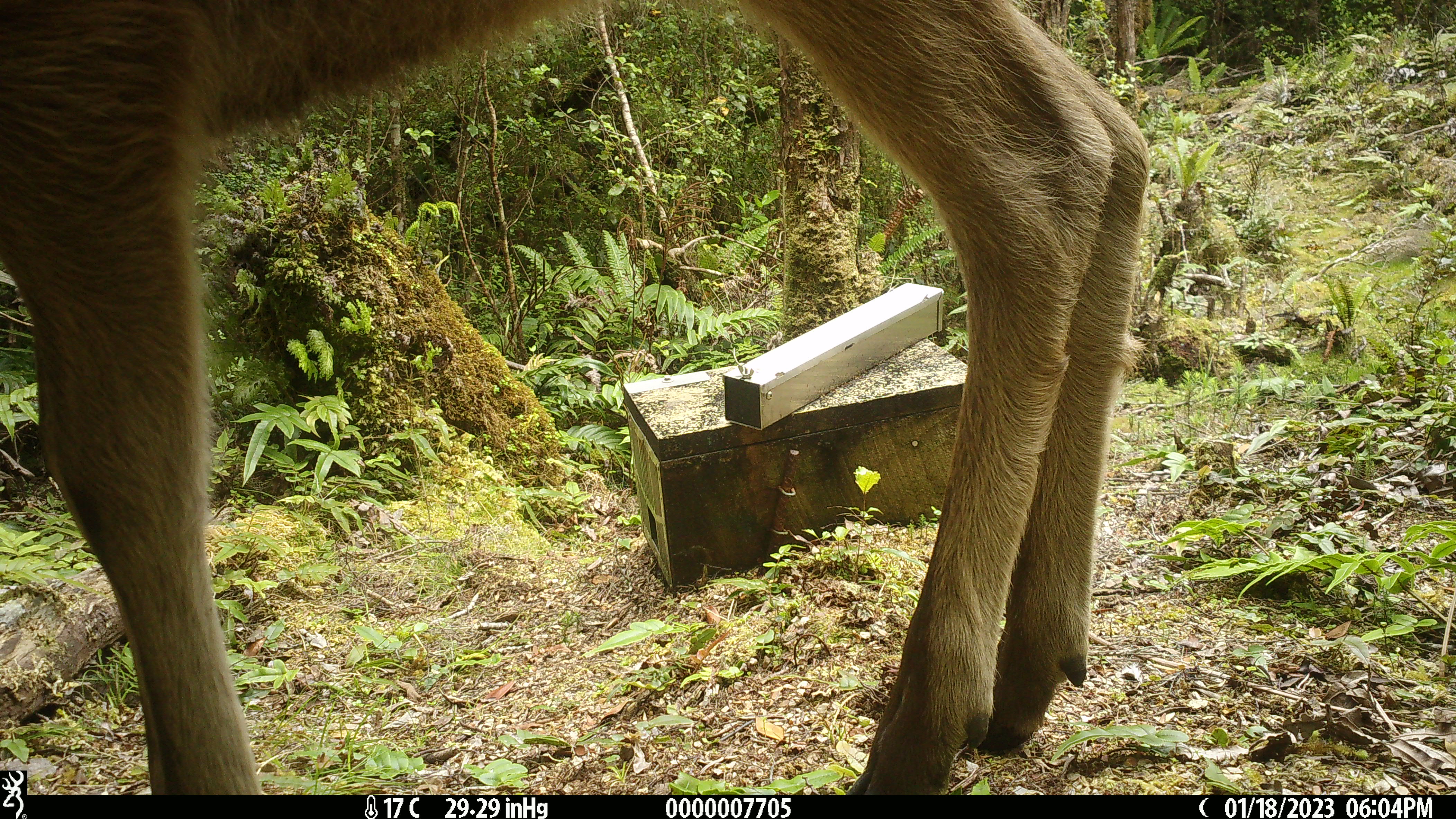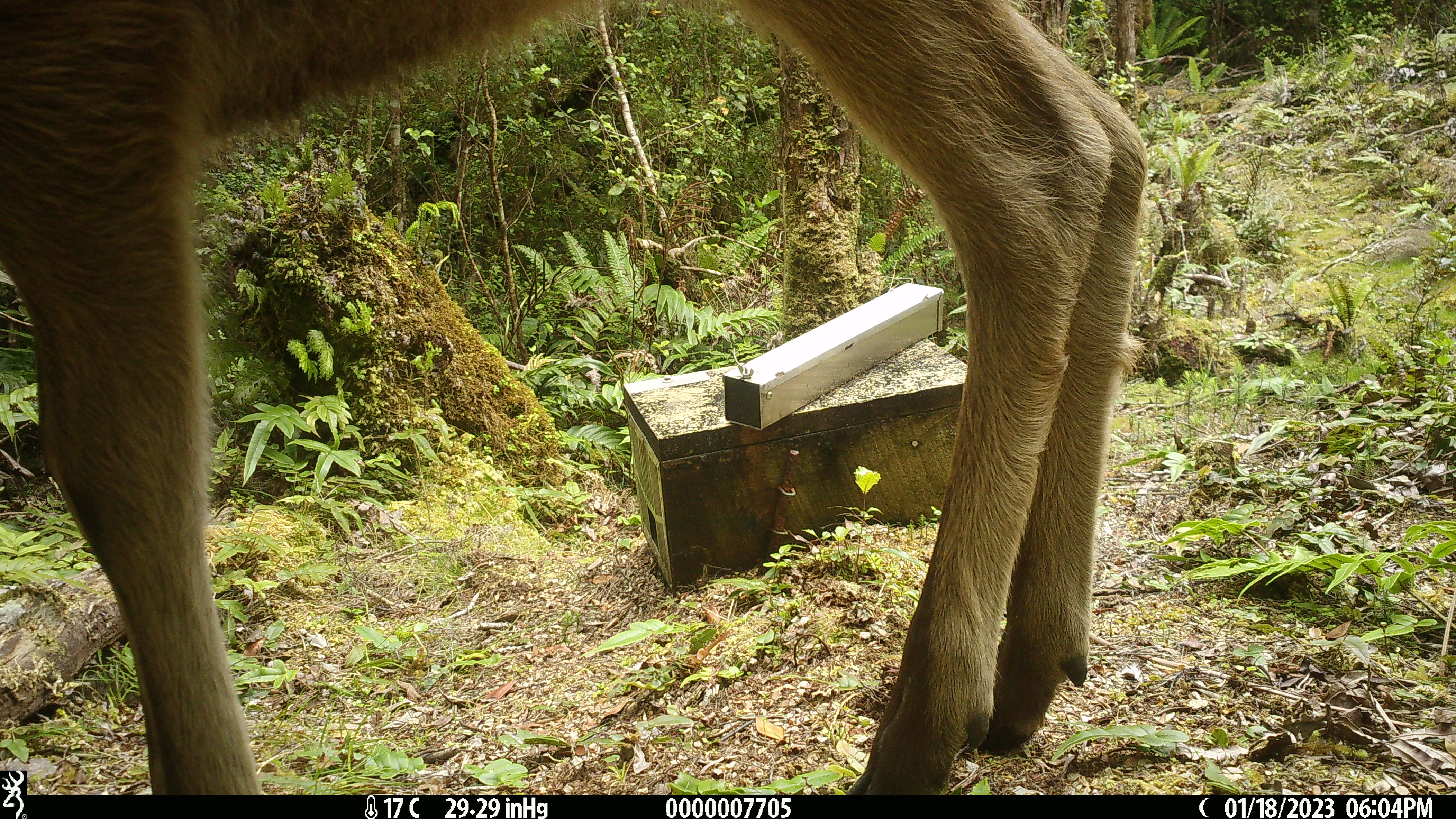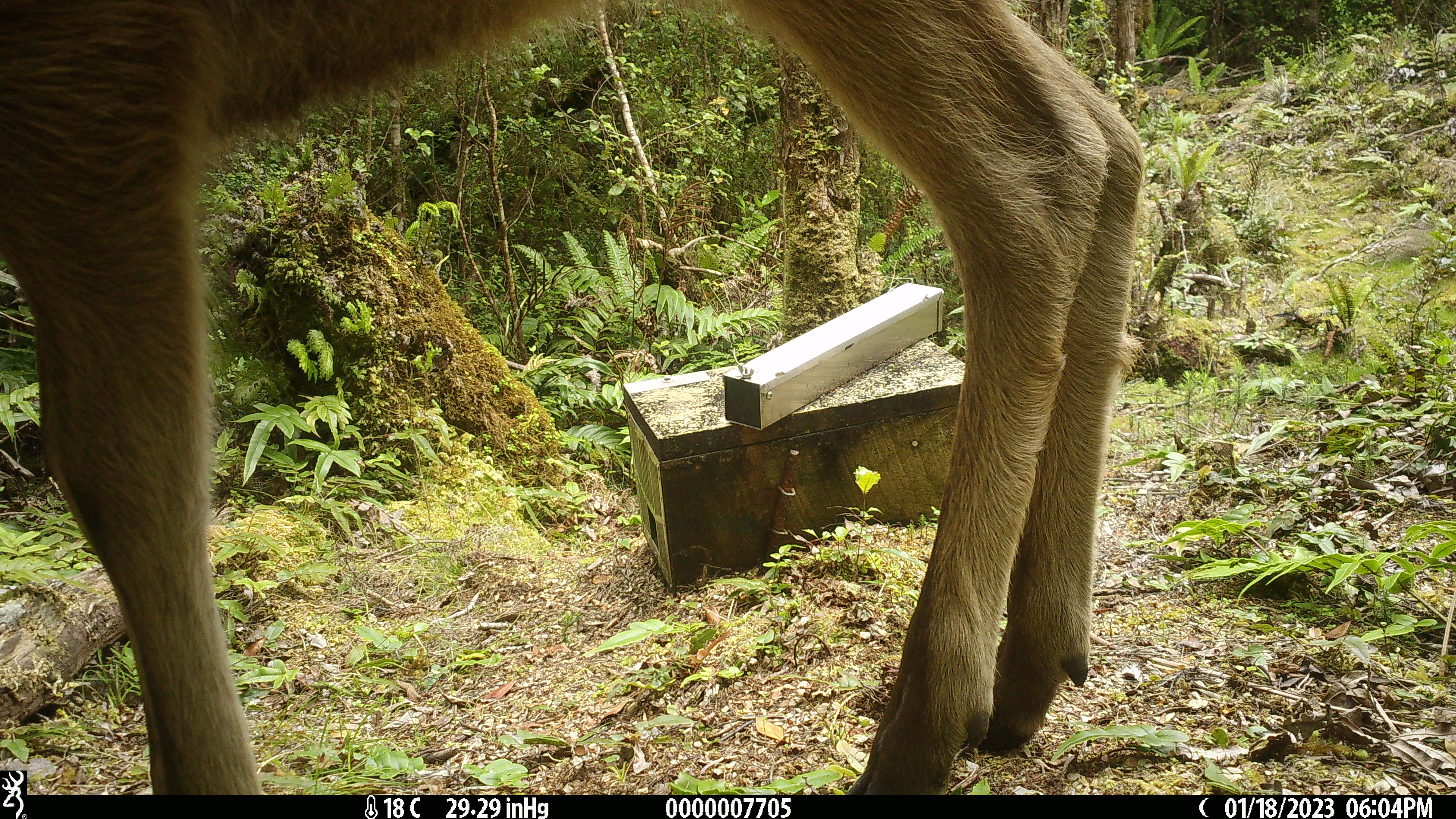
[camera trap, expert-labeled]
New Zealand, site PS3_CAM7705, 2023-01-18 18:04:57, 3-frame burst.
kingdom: Animalia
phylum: Chordata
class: Mammalia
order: Artiodactyla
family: Cervidae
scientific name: Cervidae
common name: deer